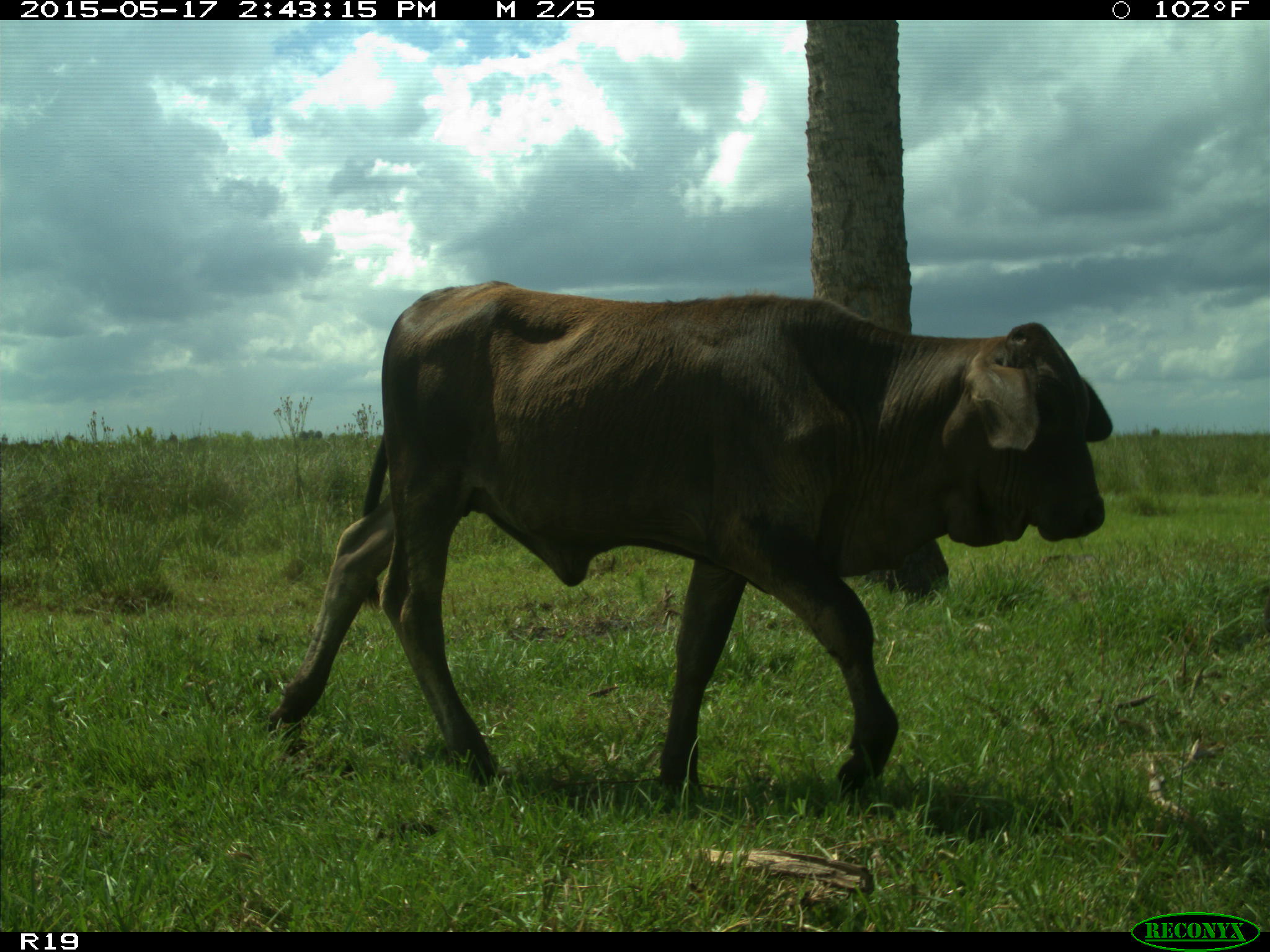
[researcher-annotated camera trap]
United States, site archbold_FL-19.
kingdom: Animalia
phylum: Chordata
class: Mammalia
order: Artiodactyla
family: Bovidae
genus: Bos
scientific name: Bos taurus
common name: domestic cow